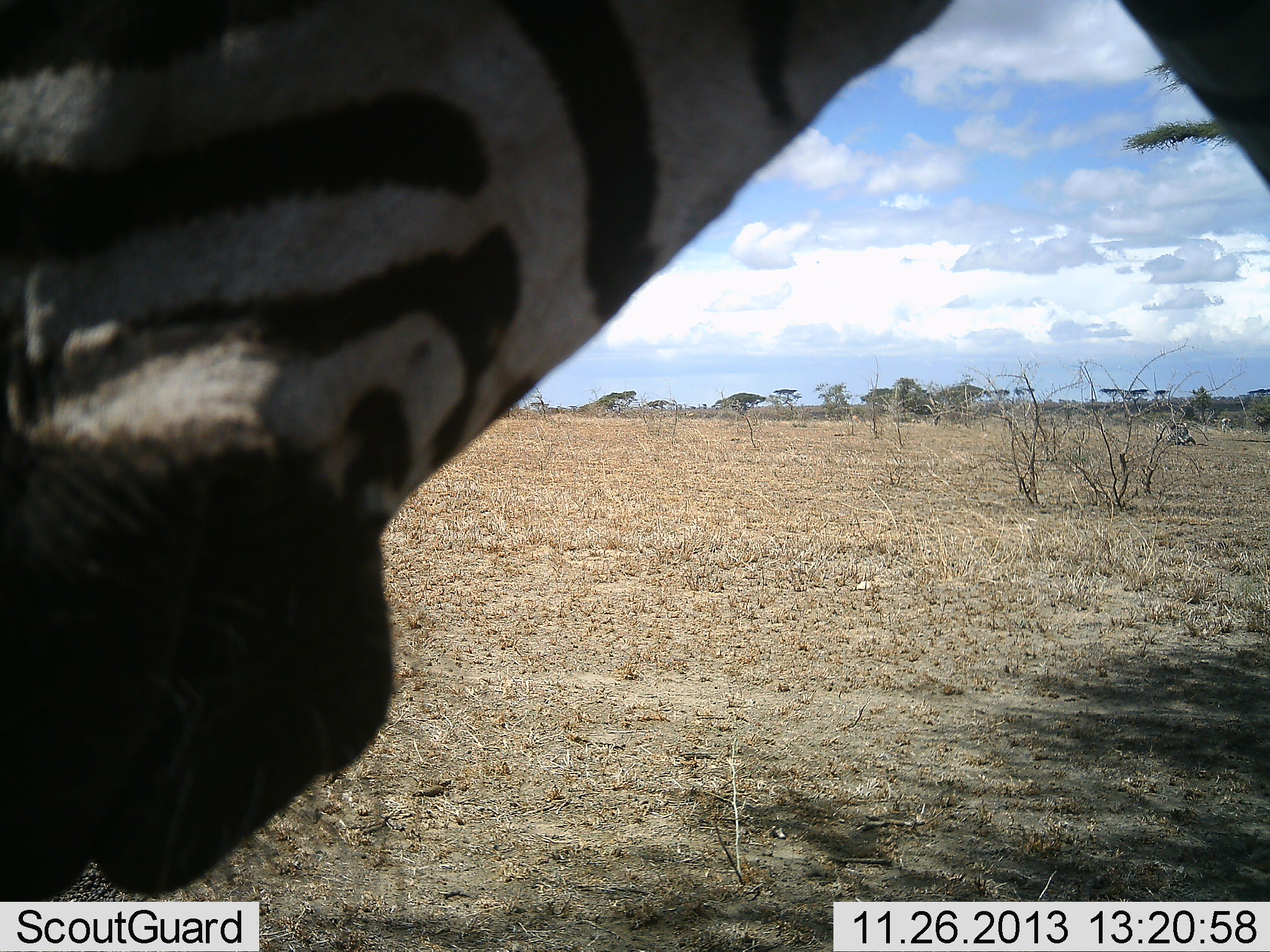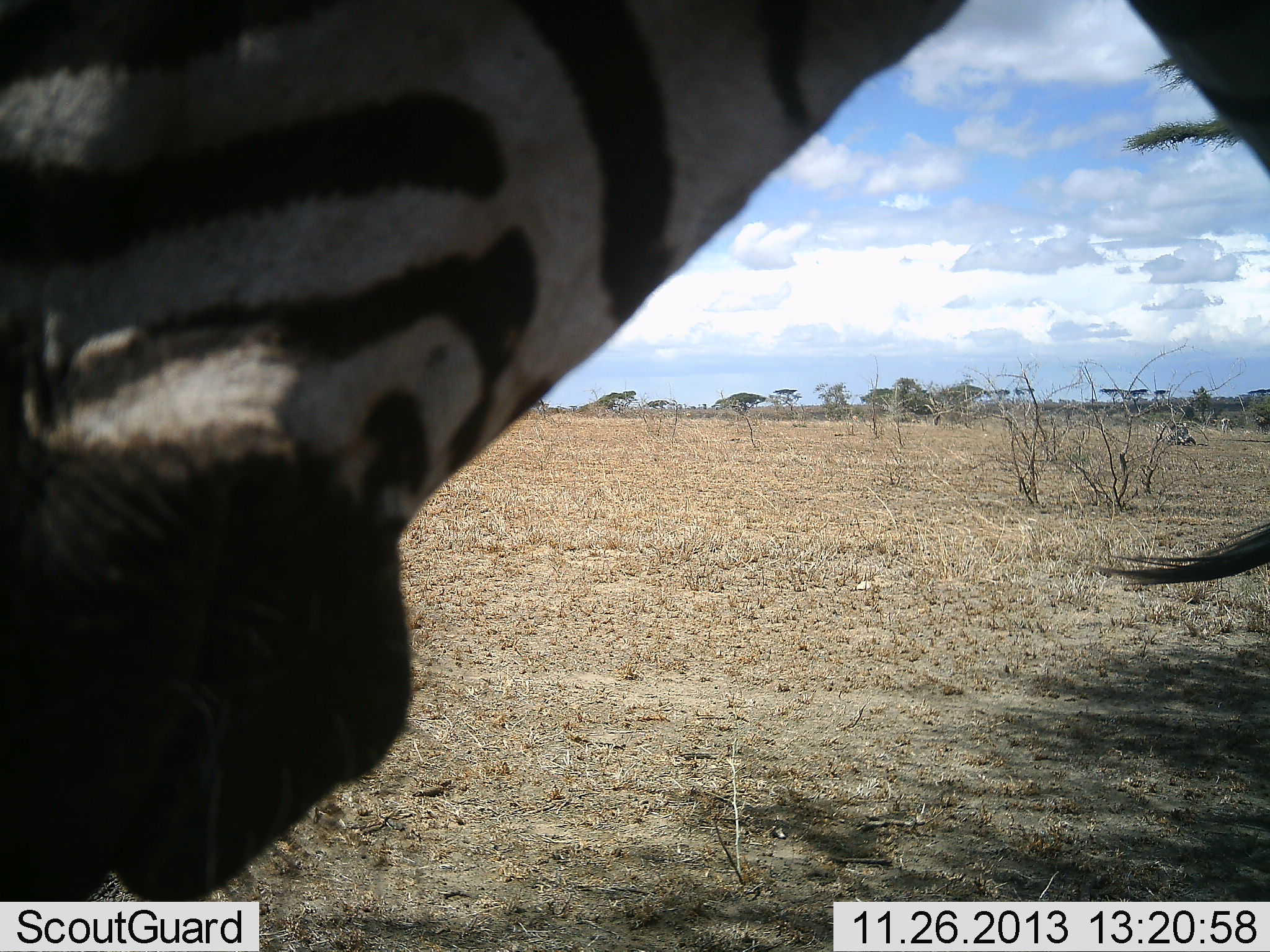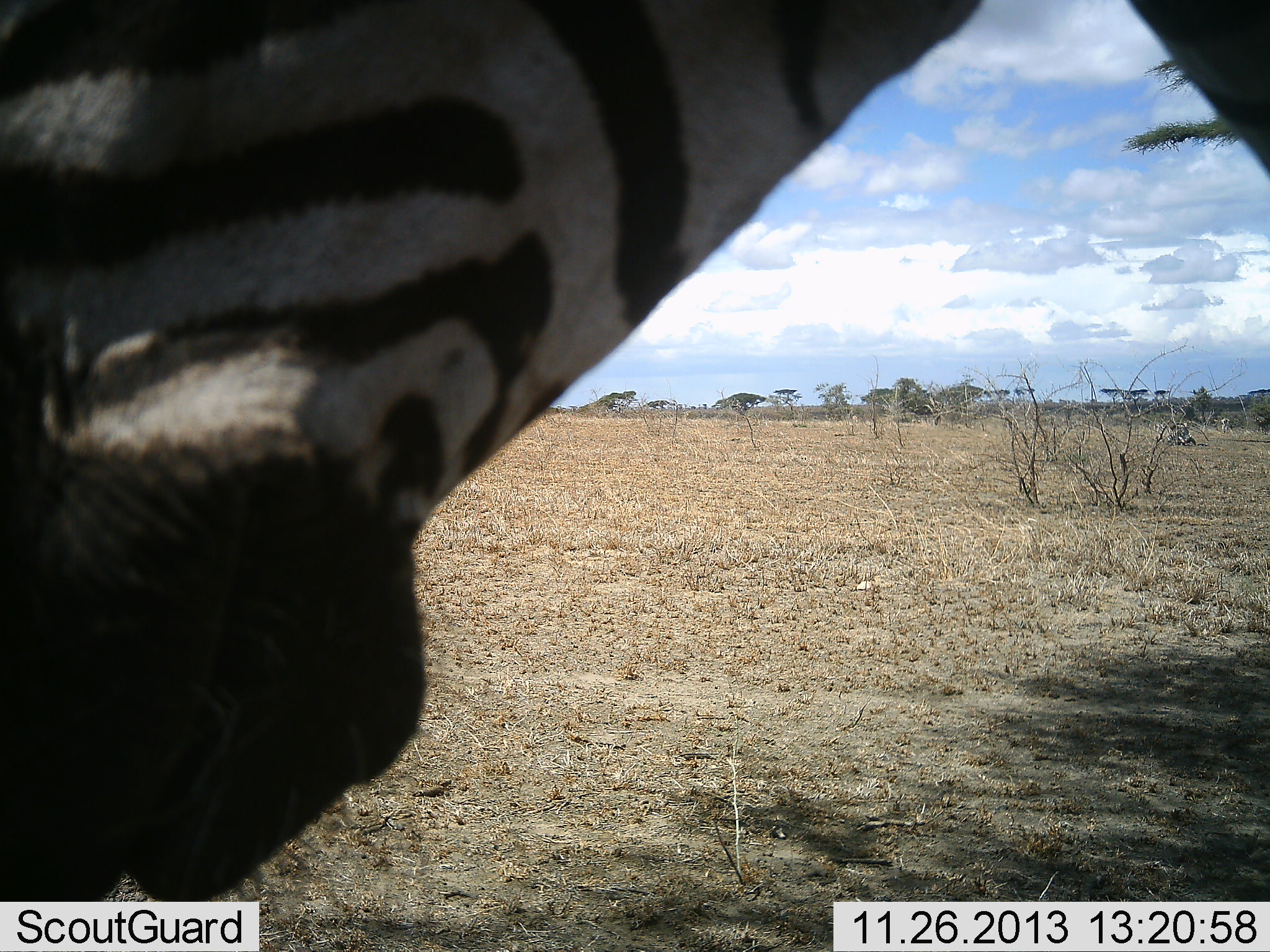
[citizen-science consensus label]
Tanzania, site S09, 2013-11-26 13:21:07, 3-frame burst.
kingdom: Animalia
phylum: Chordata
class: Mammalia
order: Perissodactyla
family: Equidae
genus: Equus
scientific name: Equus quagga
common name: plains zebra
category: zebra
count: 1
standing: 70%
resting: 0%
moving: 0%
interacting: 20%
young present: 0%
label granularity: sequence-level